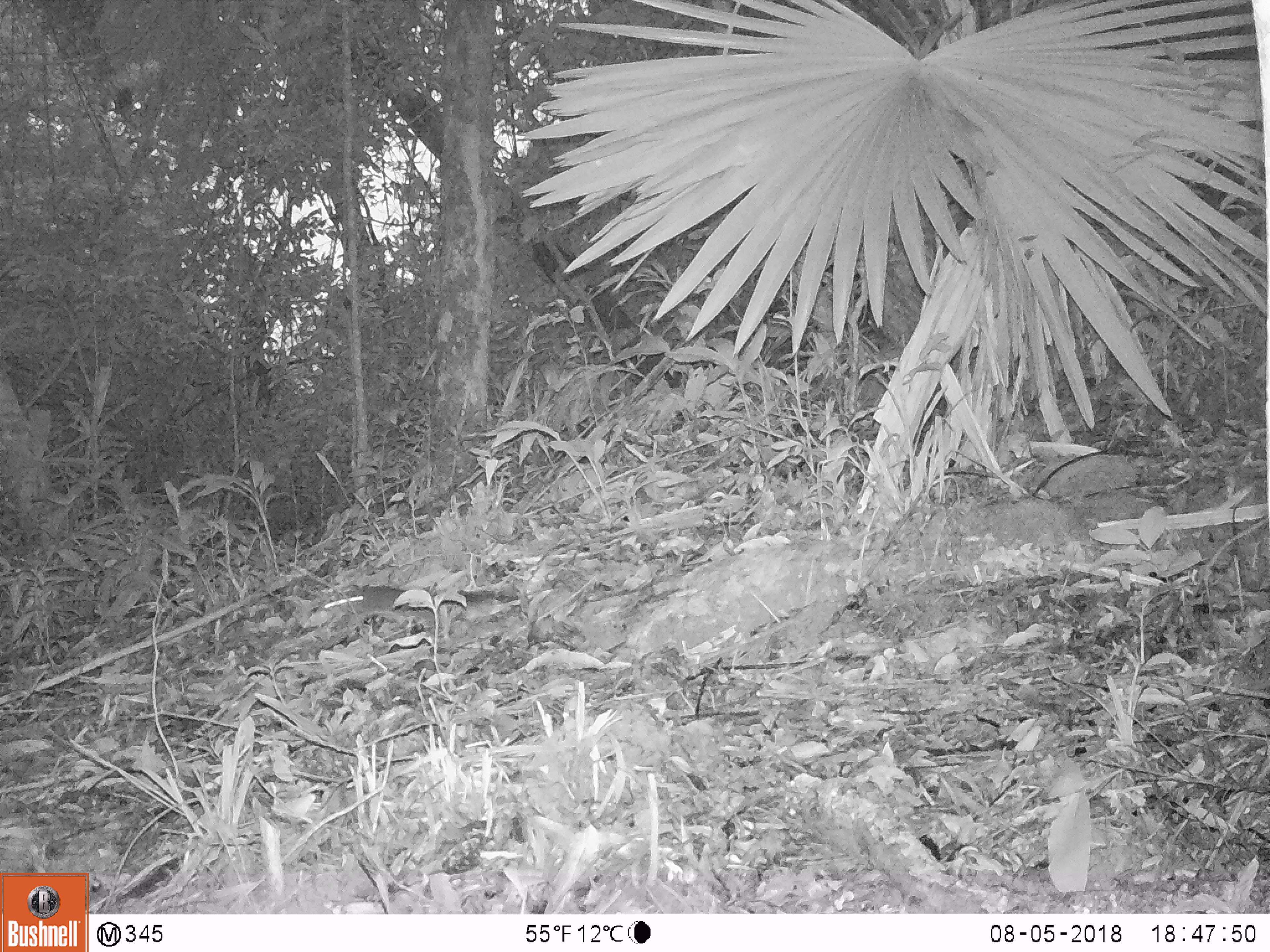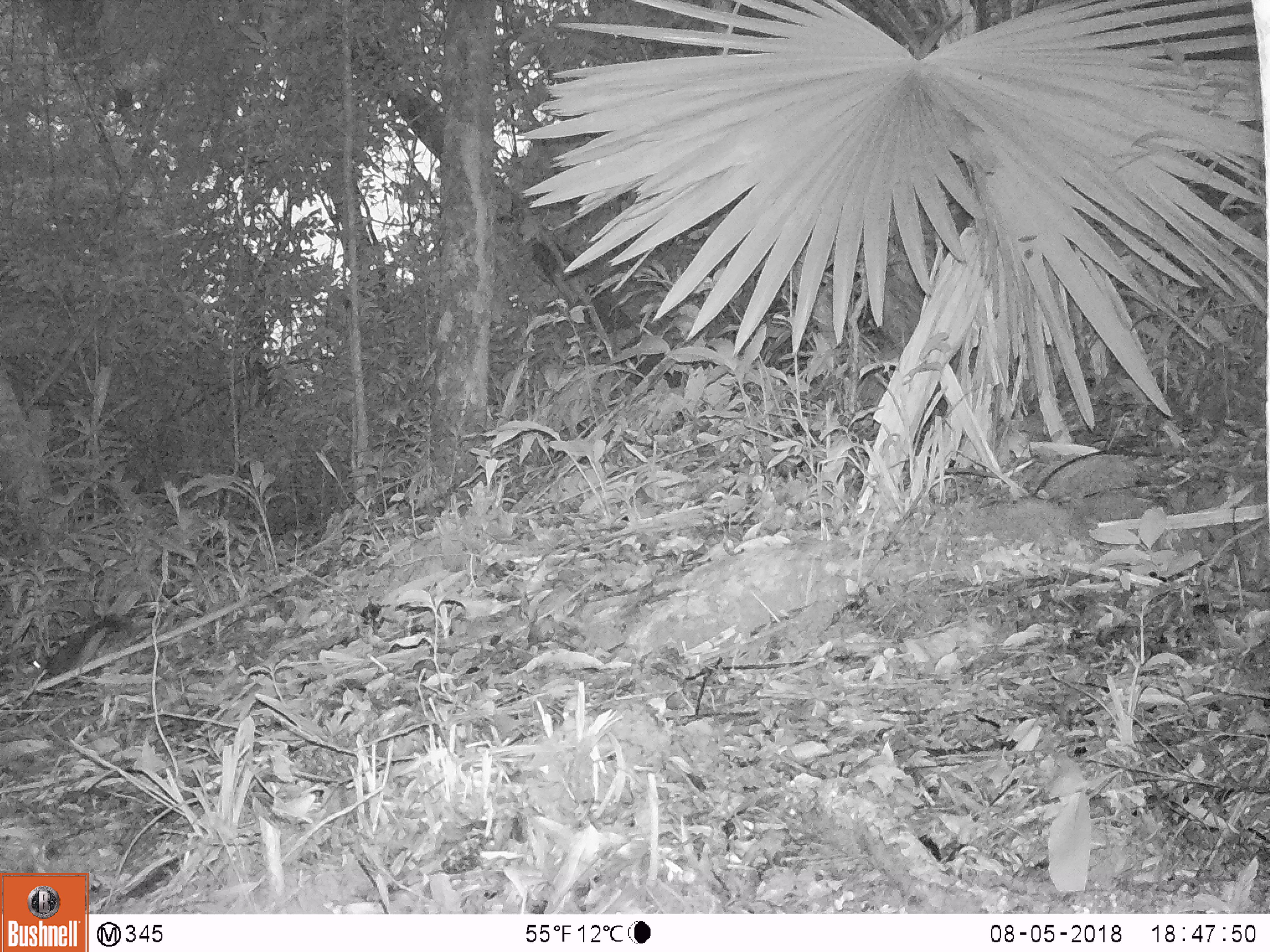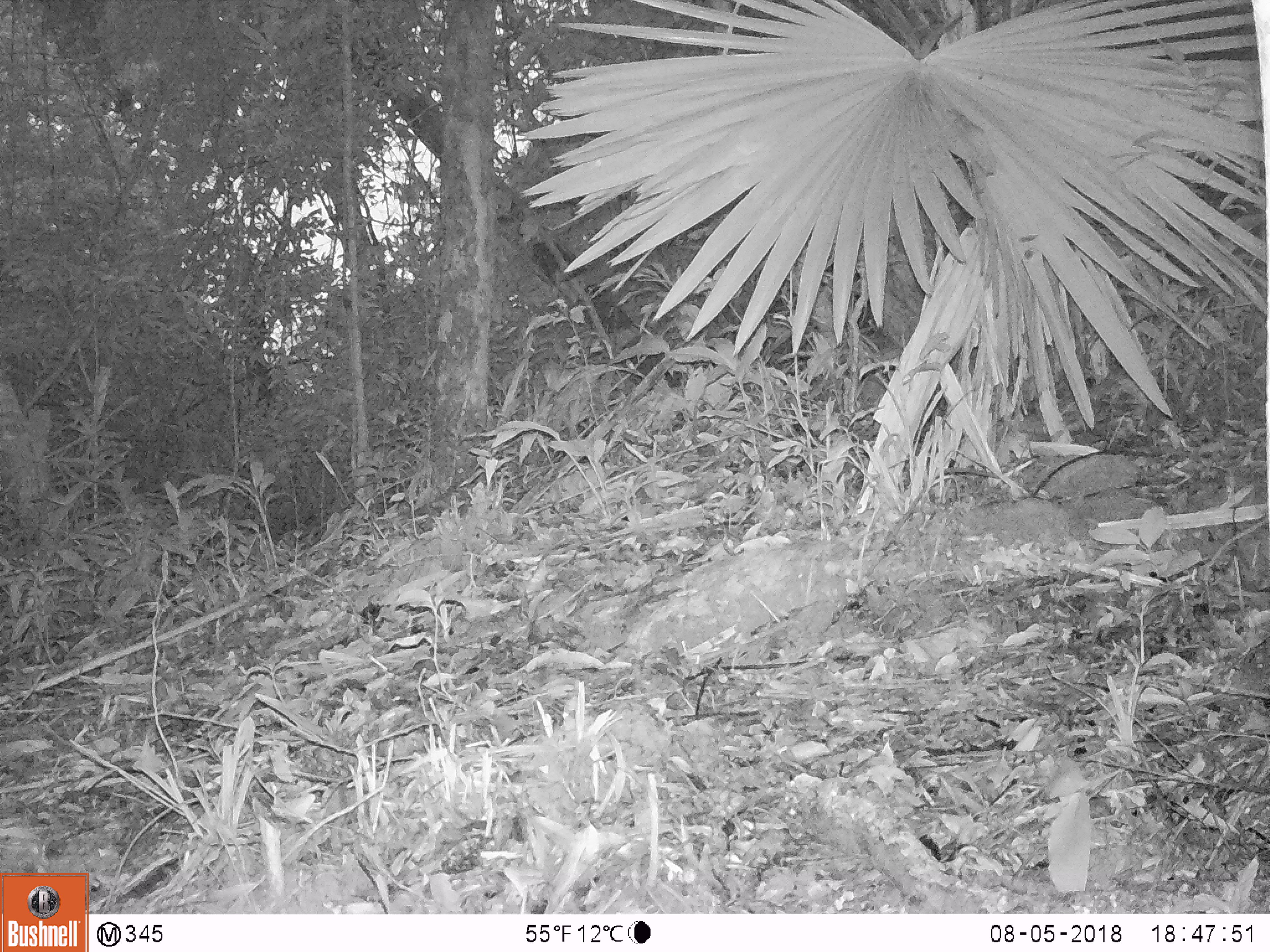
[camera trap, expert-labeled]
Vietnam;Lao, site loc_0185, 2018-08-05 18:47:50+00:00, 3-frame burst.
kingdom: Animalia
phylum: Chordata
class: Mammalia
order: Rodentia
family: Sciuridae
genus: Dremomys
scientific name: Dremomys rufigenis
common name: red-cheeked squirrel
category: red cheeked squirrel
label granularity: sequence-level